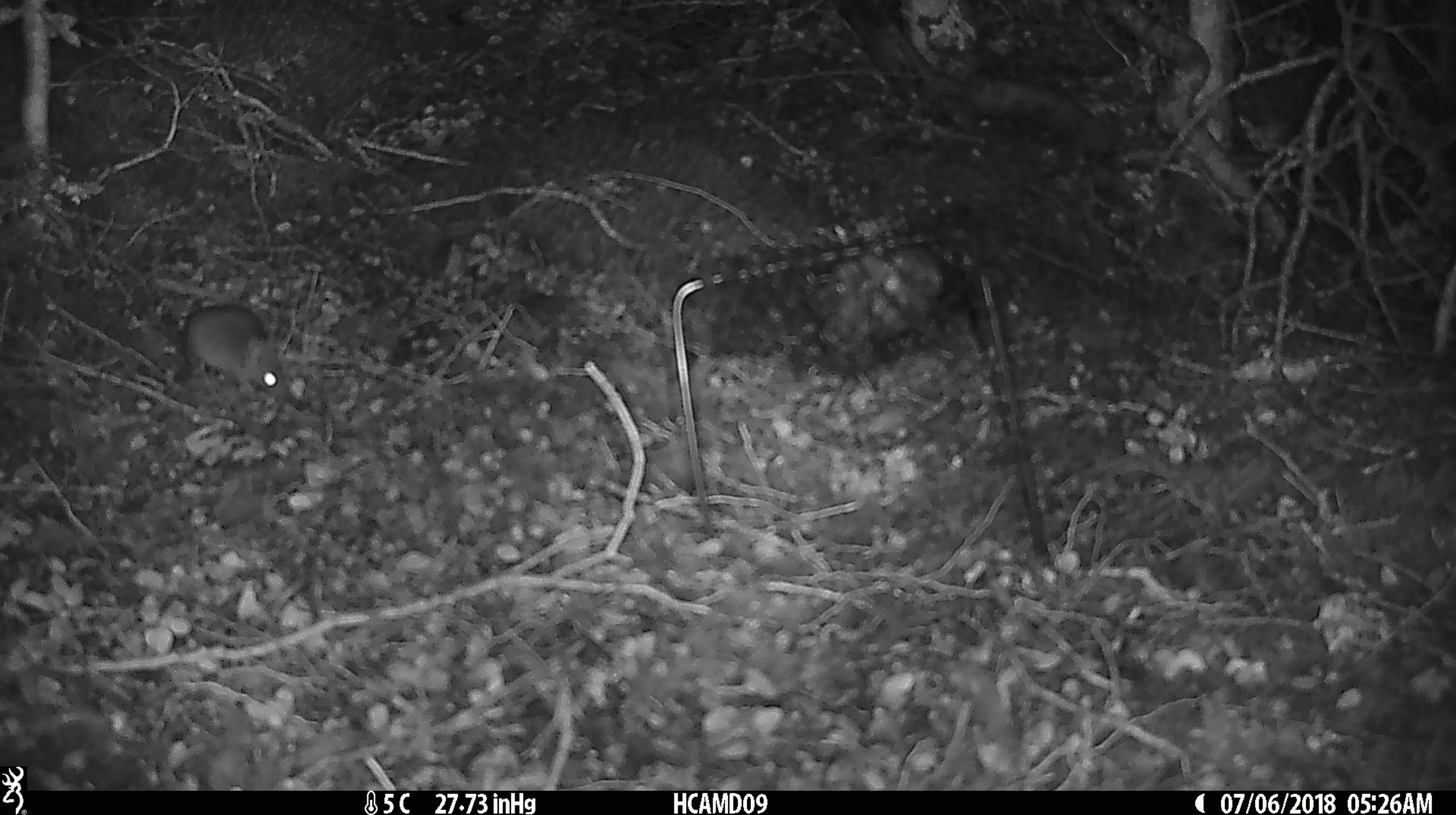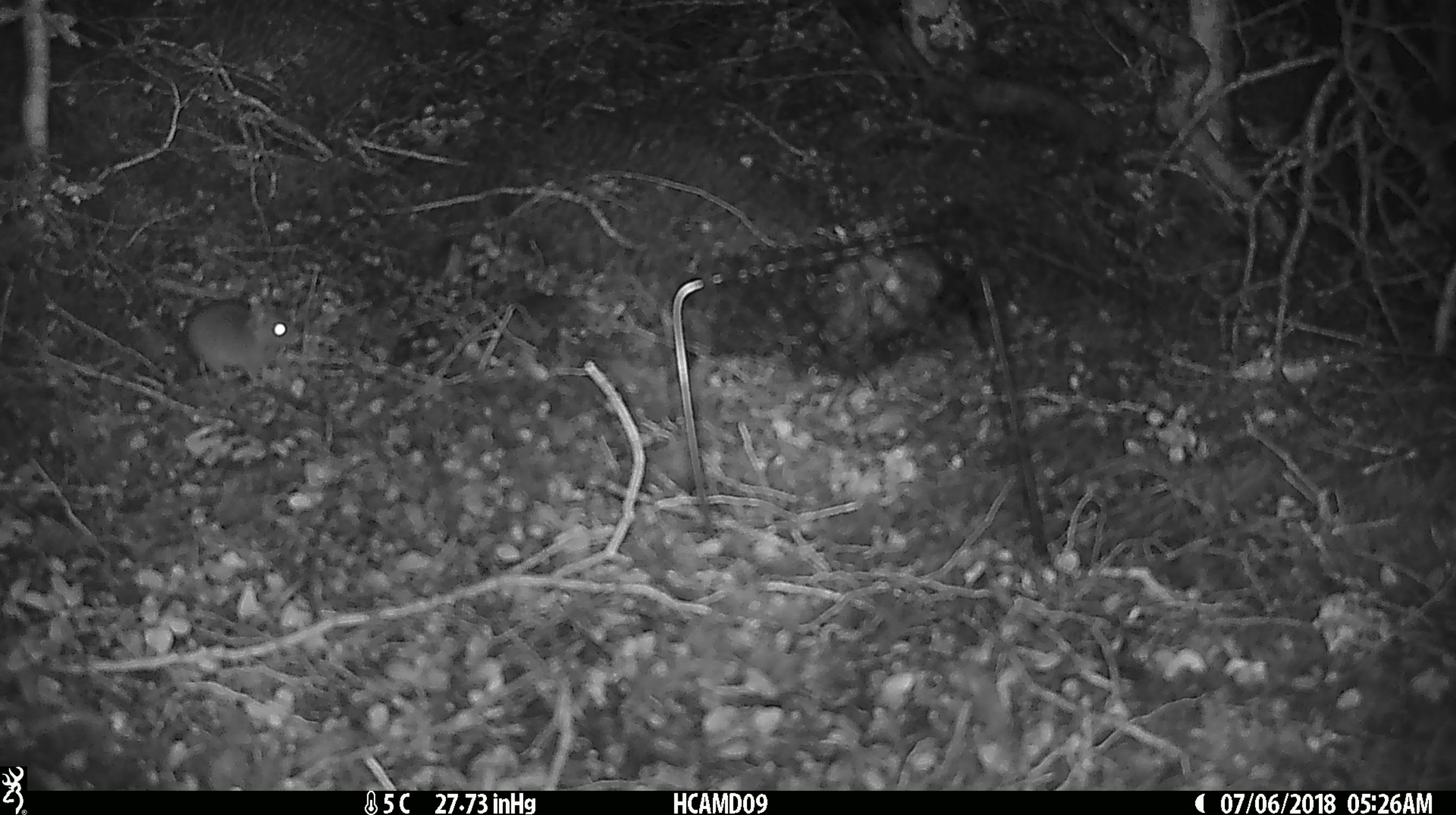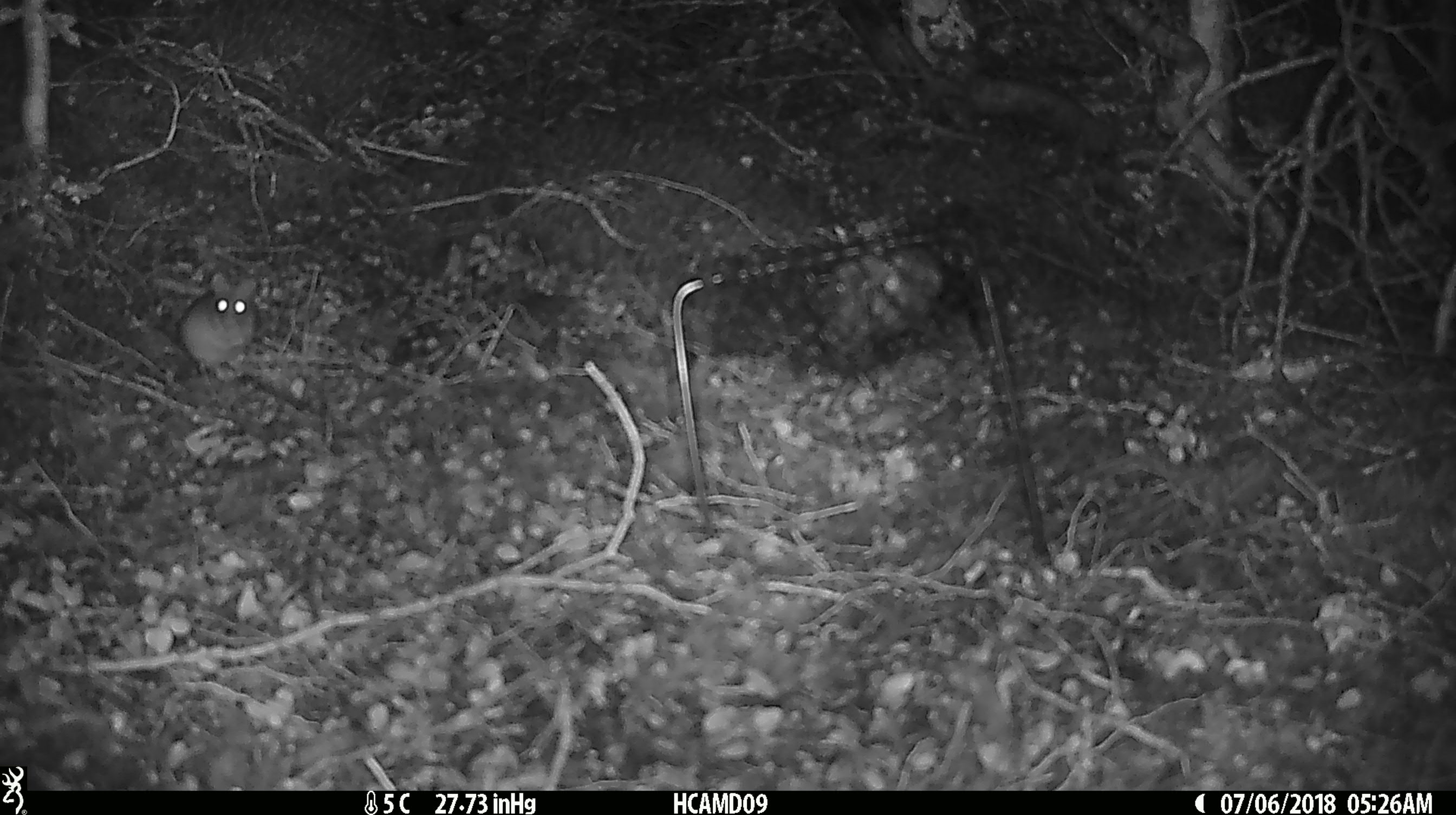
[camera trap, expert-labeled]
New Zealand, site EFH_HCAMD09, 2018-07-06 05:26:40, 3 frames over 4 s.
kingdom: Animalia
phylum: Chordata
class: Mammalia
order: Rodentia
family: Muridae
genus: Mus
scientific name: Mus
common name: mouse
Mouse (Mus).